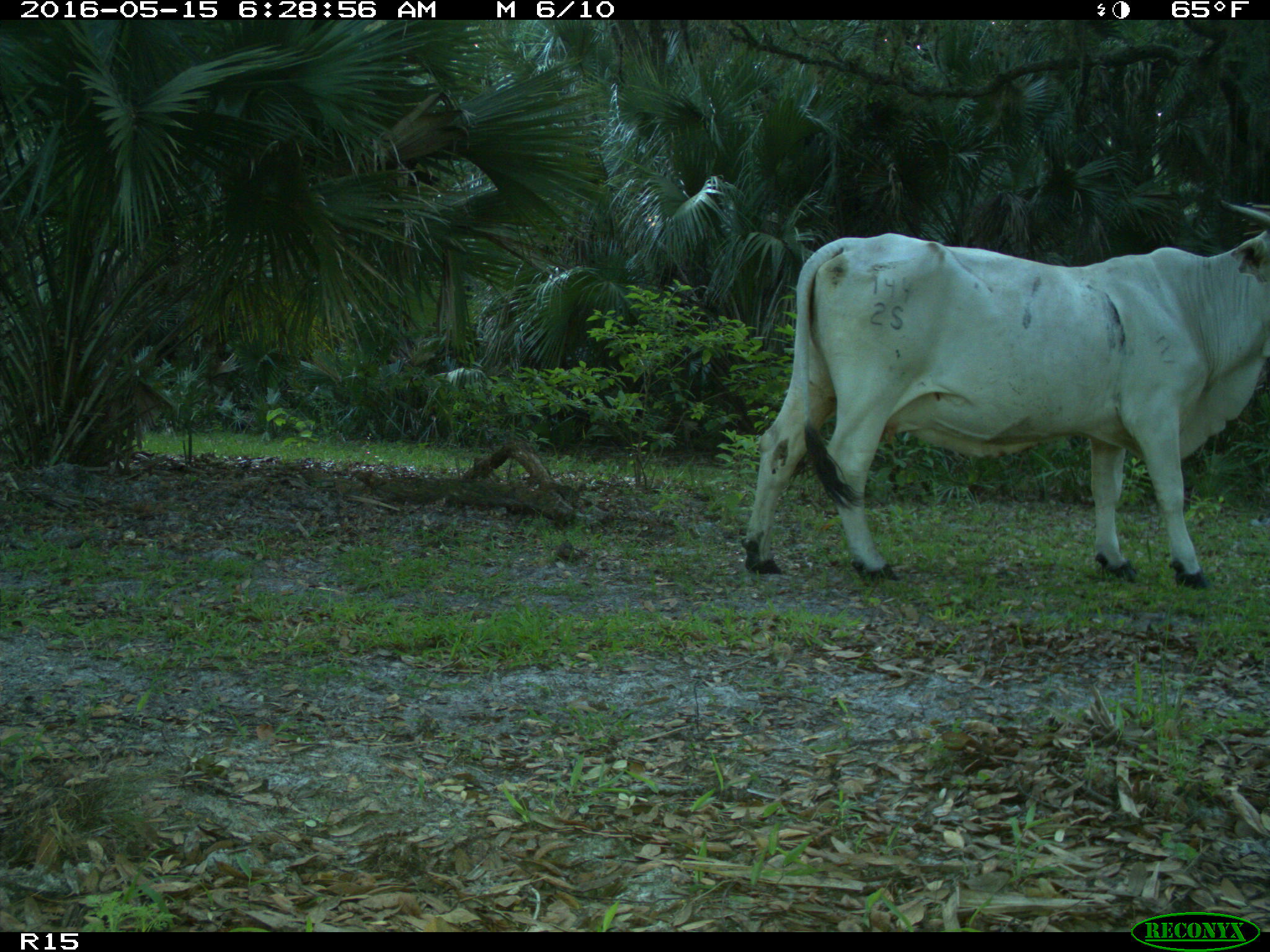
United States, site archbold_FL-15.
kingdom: Animalia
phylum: Chordata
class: Mammalia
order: Artiodactyla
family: Bovidae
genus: Bos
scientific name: Bos taurus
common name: domestic cow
Bos taurus (domestic cow).